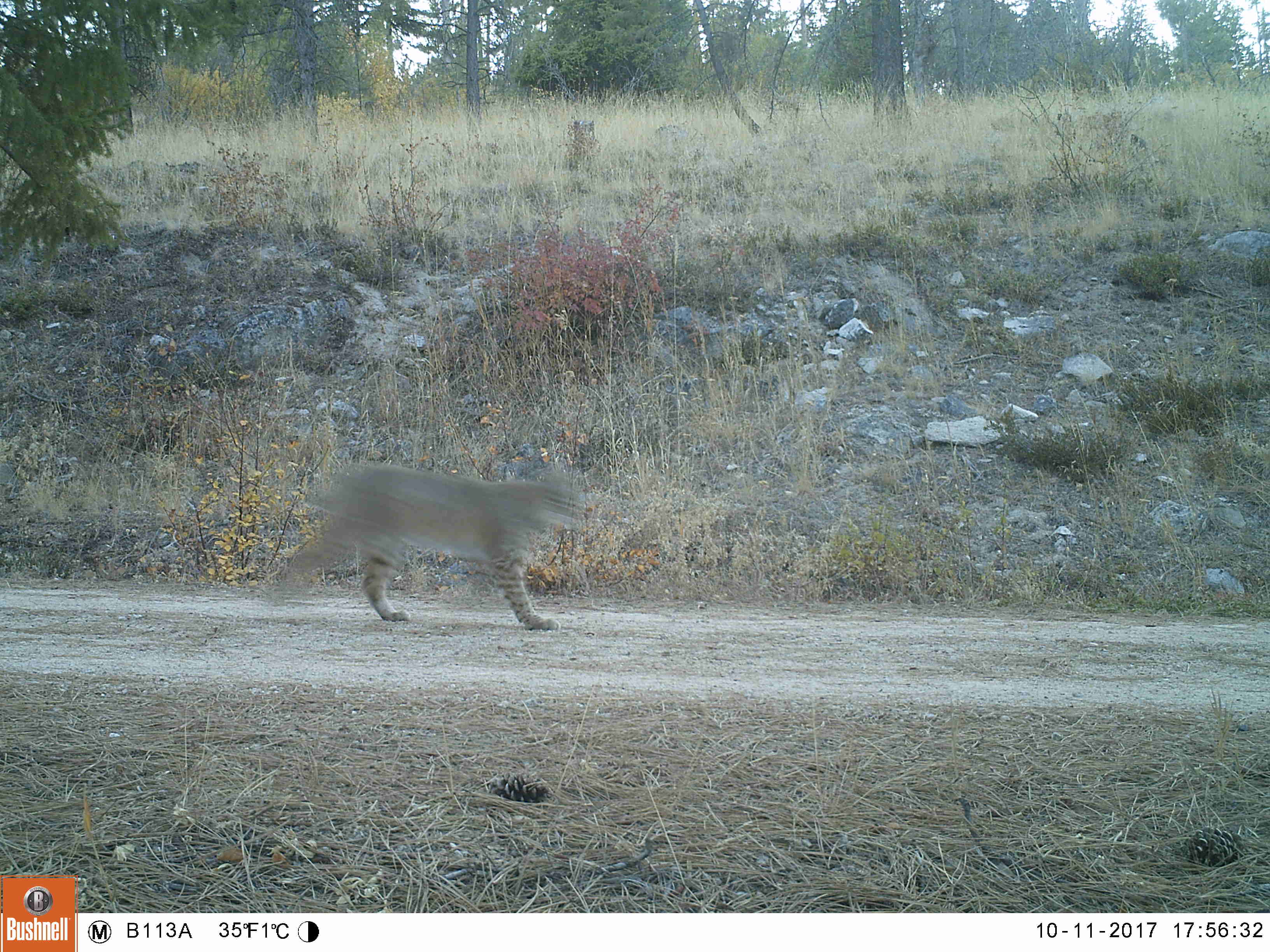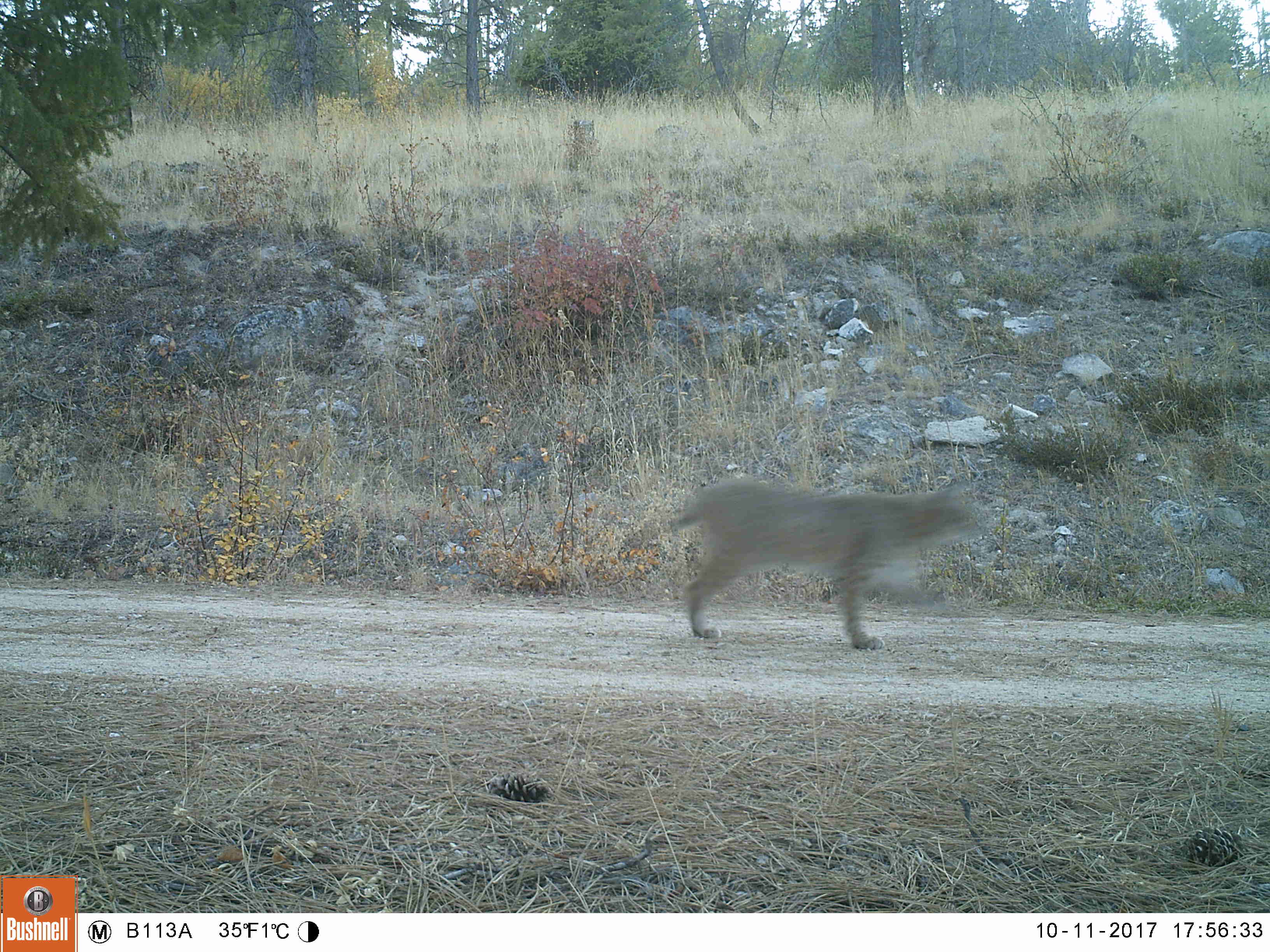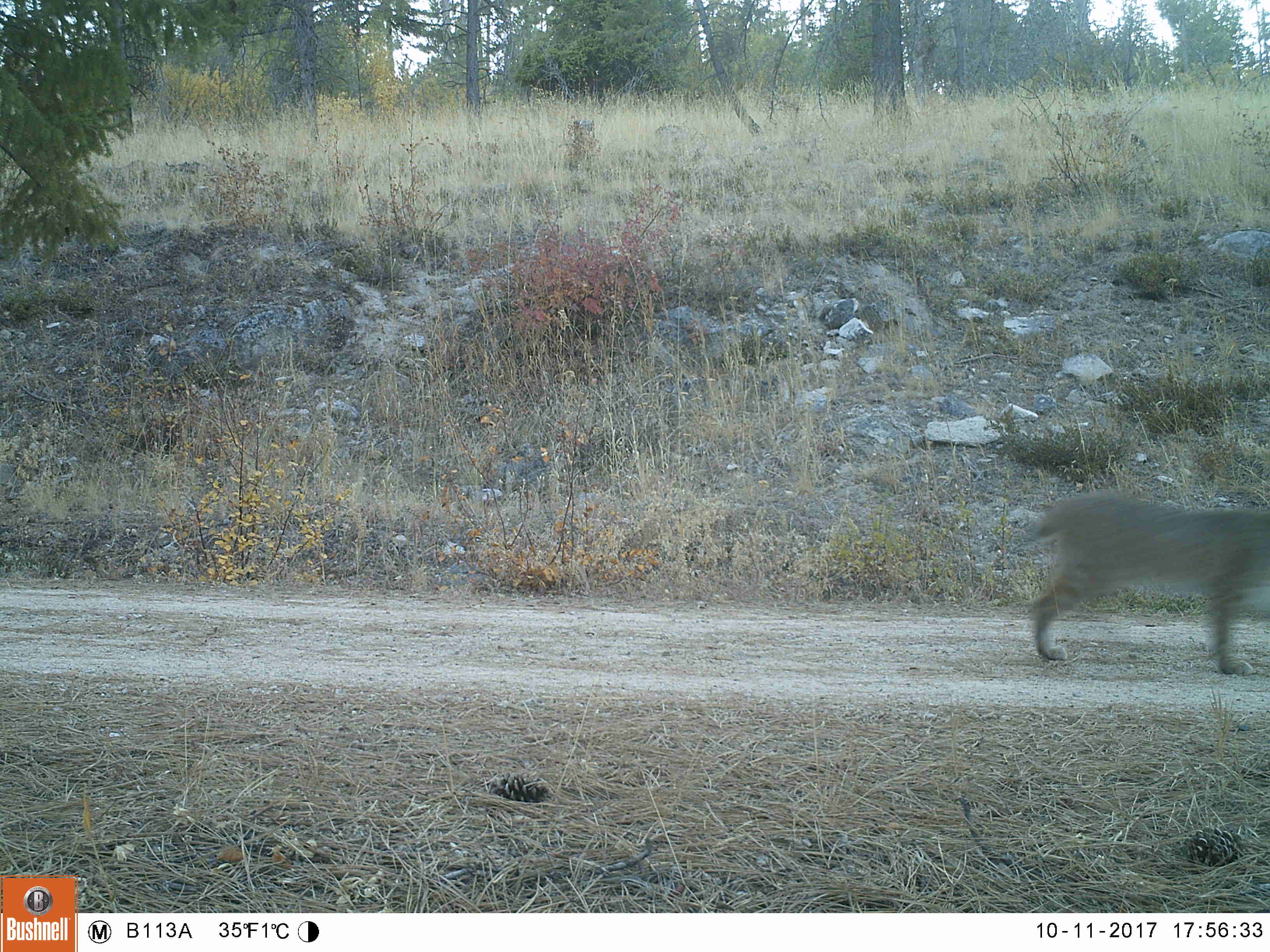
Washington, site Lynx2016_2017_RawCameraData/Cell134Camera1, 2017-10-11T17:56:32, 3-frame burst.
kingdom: Animalia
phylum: Chordata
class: Mammalia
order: Carnivora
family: Felidae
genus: Lynx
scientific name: Lynx rufus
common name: bobcat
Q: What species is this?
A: Lynx rufus (bobcat).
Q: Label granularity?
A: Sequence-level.